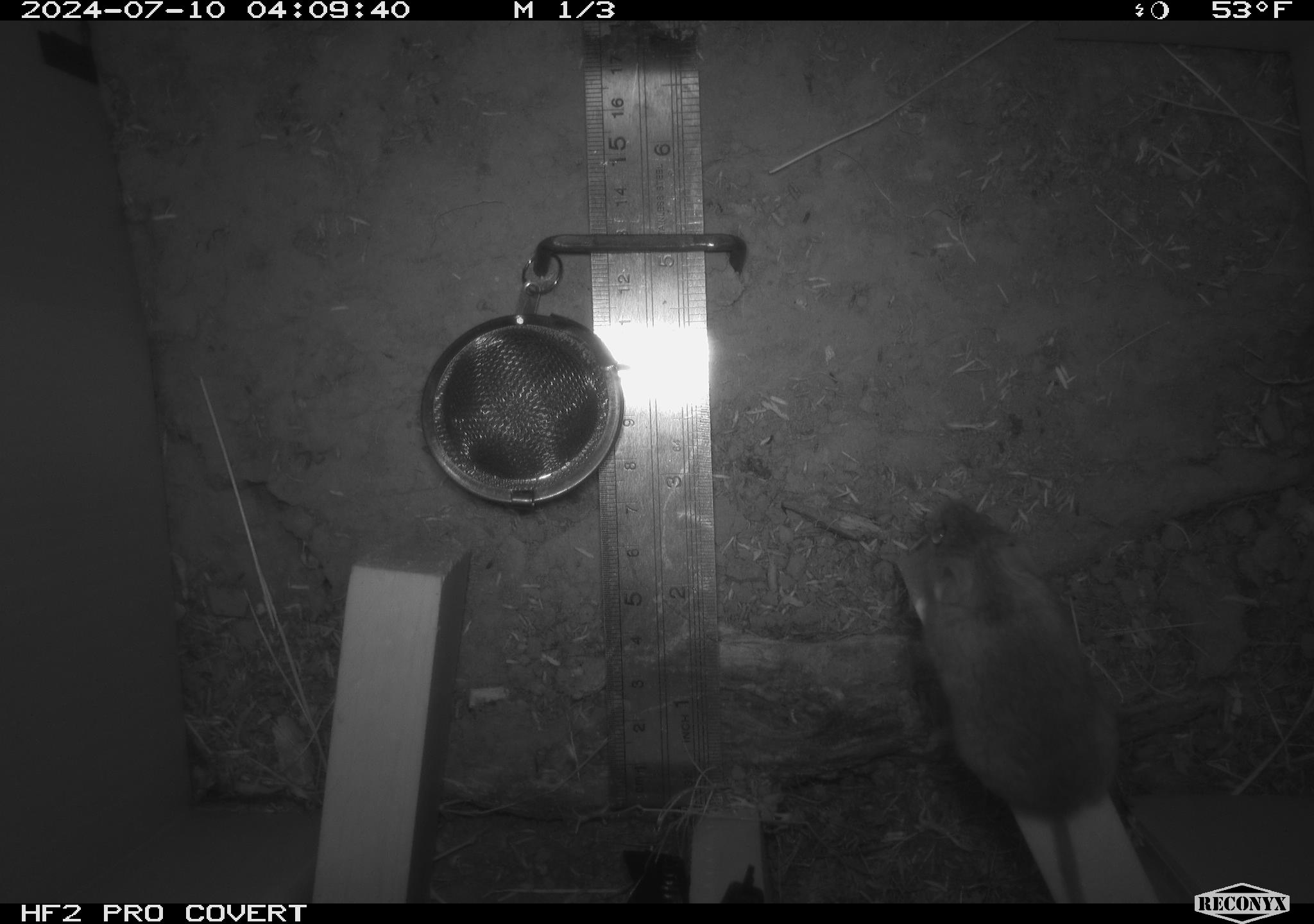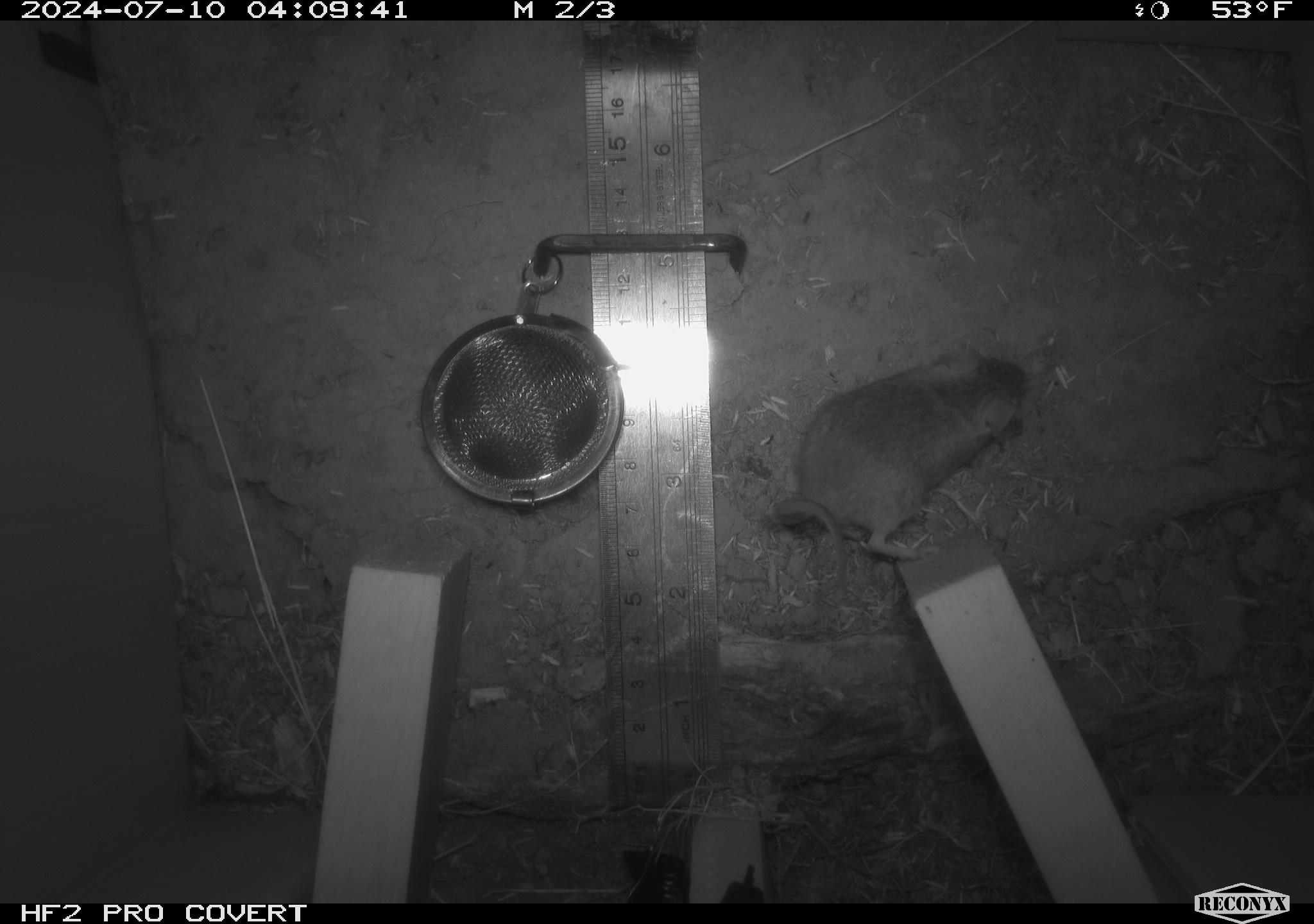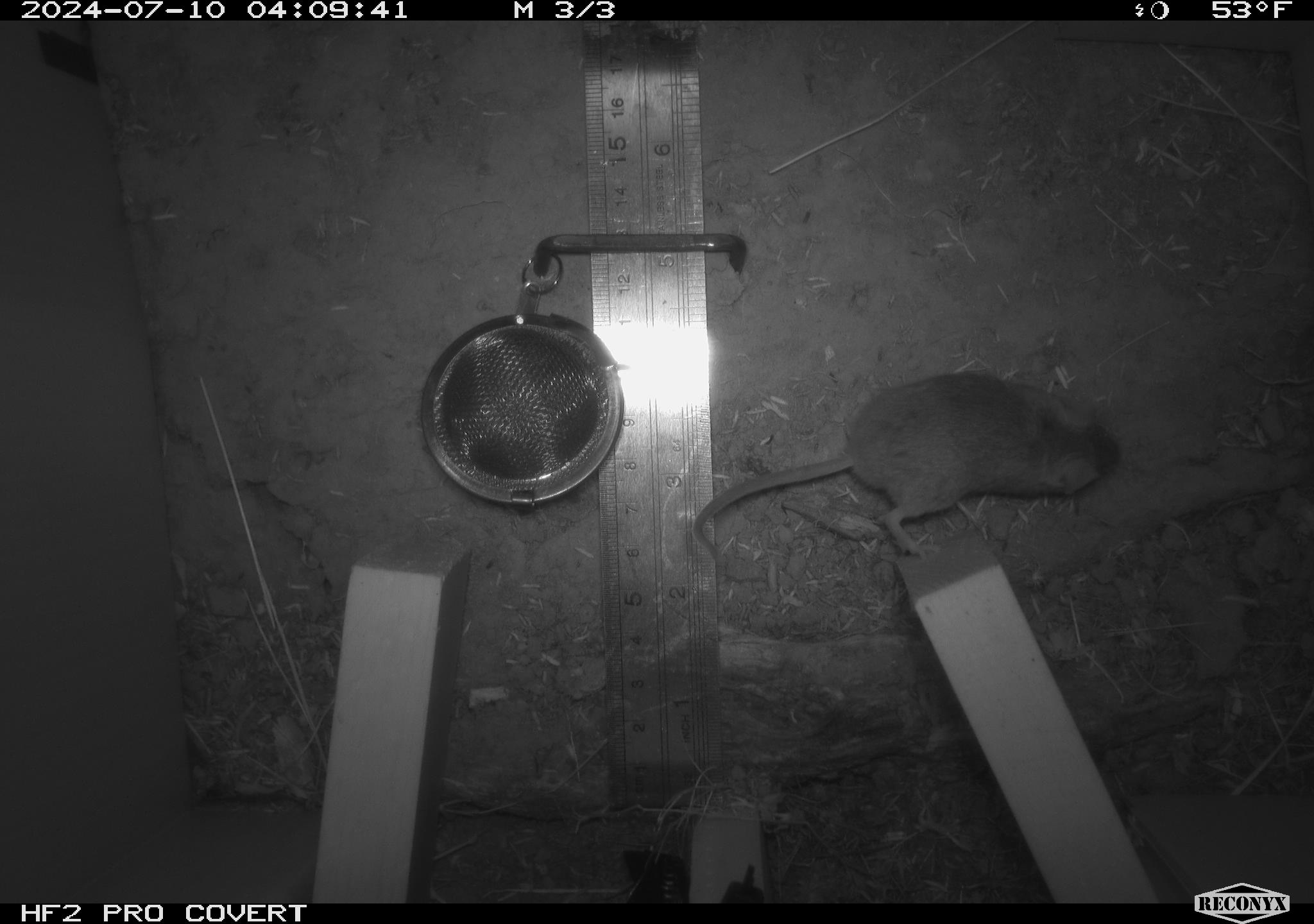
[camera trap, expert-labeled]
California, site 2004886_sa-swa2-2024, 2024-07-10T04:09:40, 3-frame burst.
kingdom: Animalia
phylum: Chordata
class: Mammalia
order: Rodentia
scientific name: Rodentia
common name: mouse species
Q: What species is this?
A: Mouse species (Rodentia).